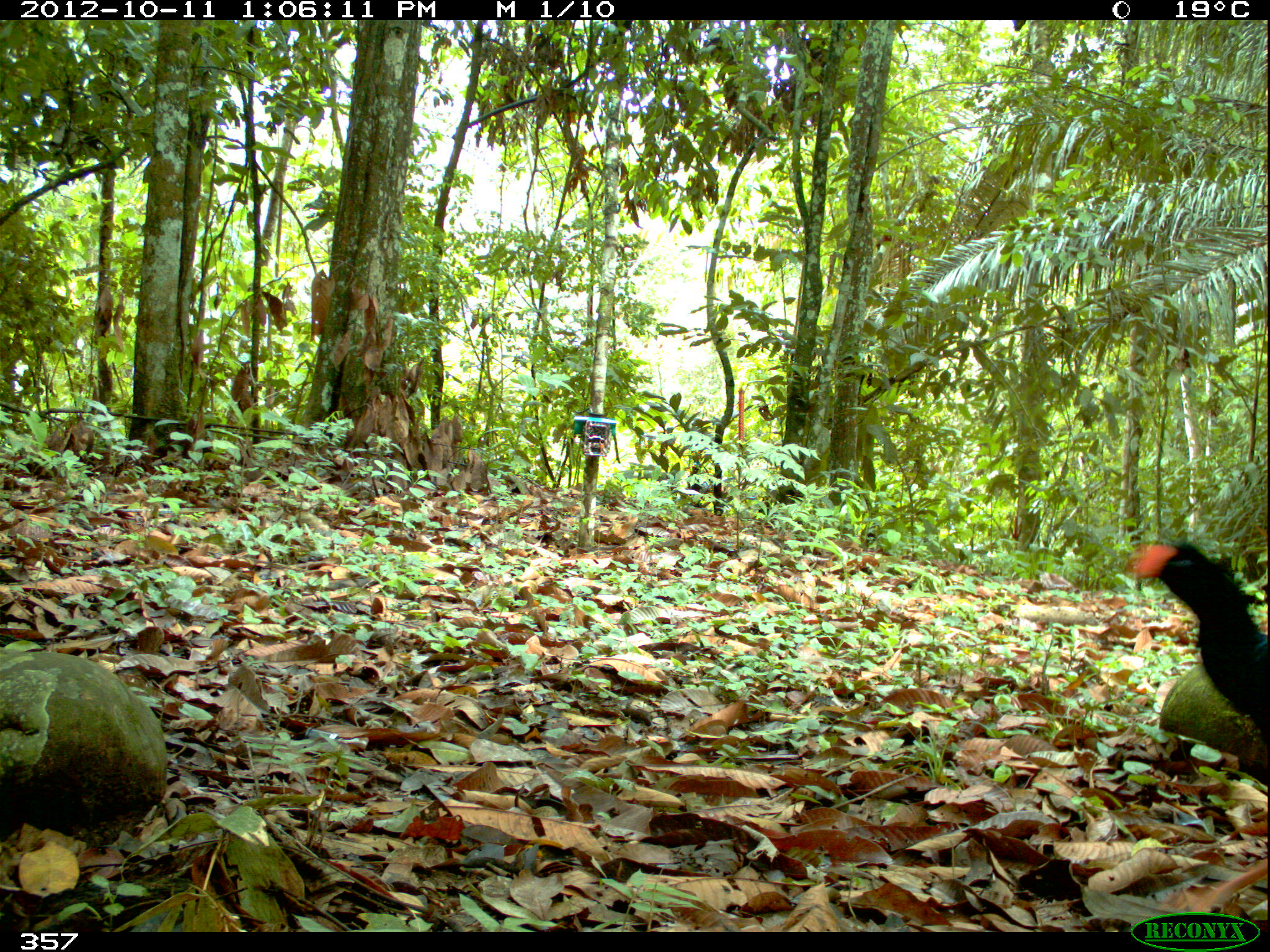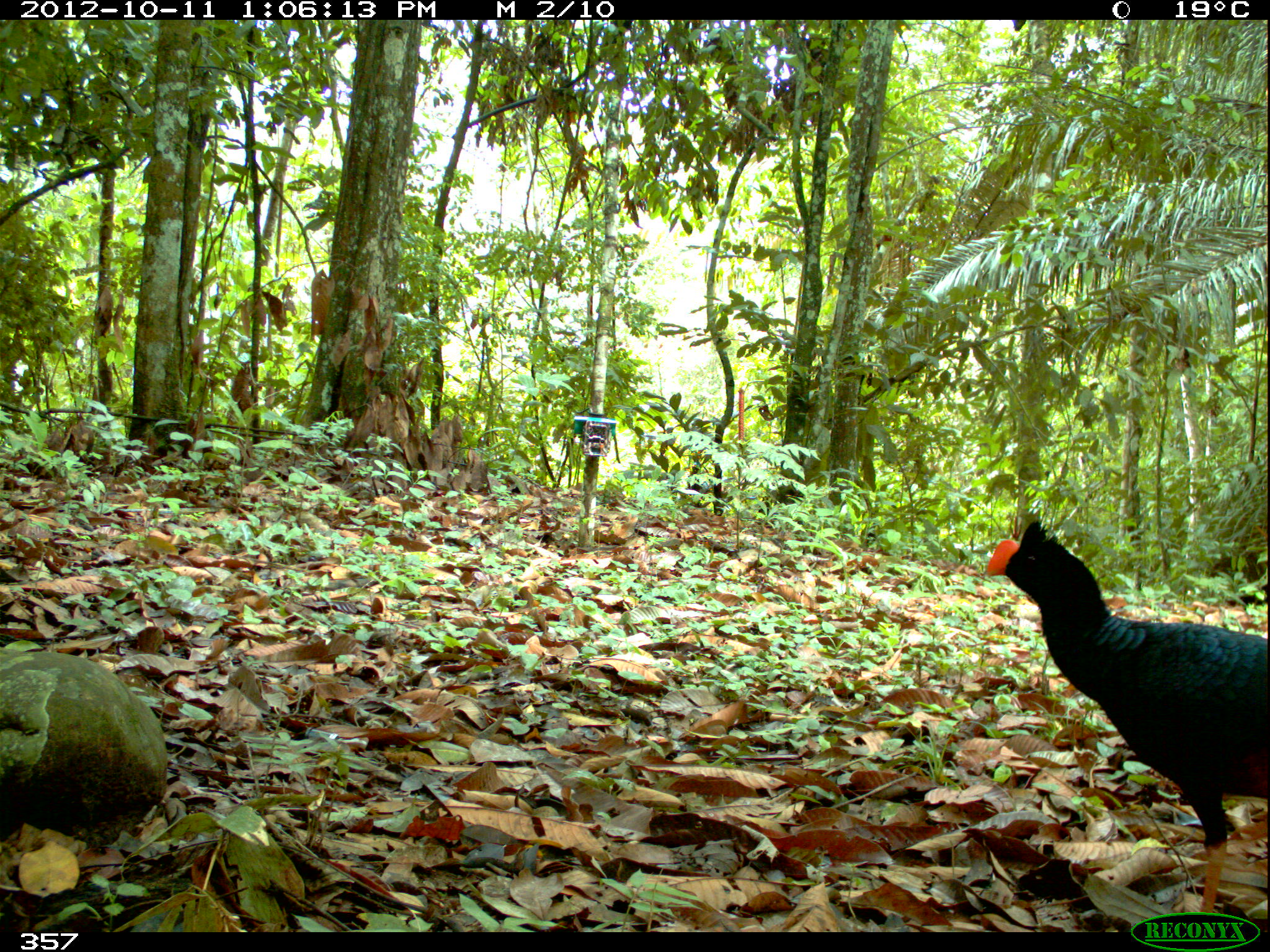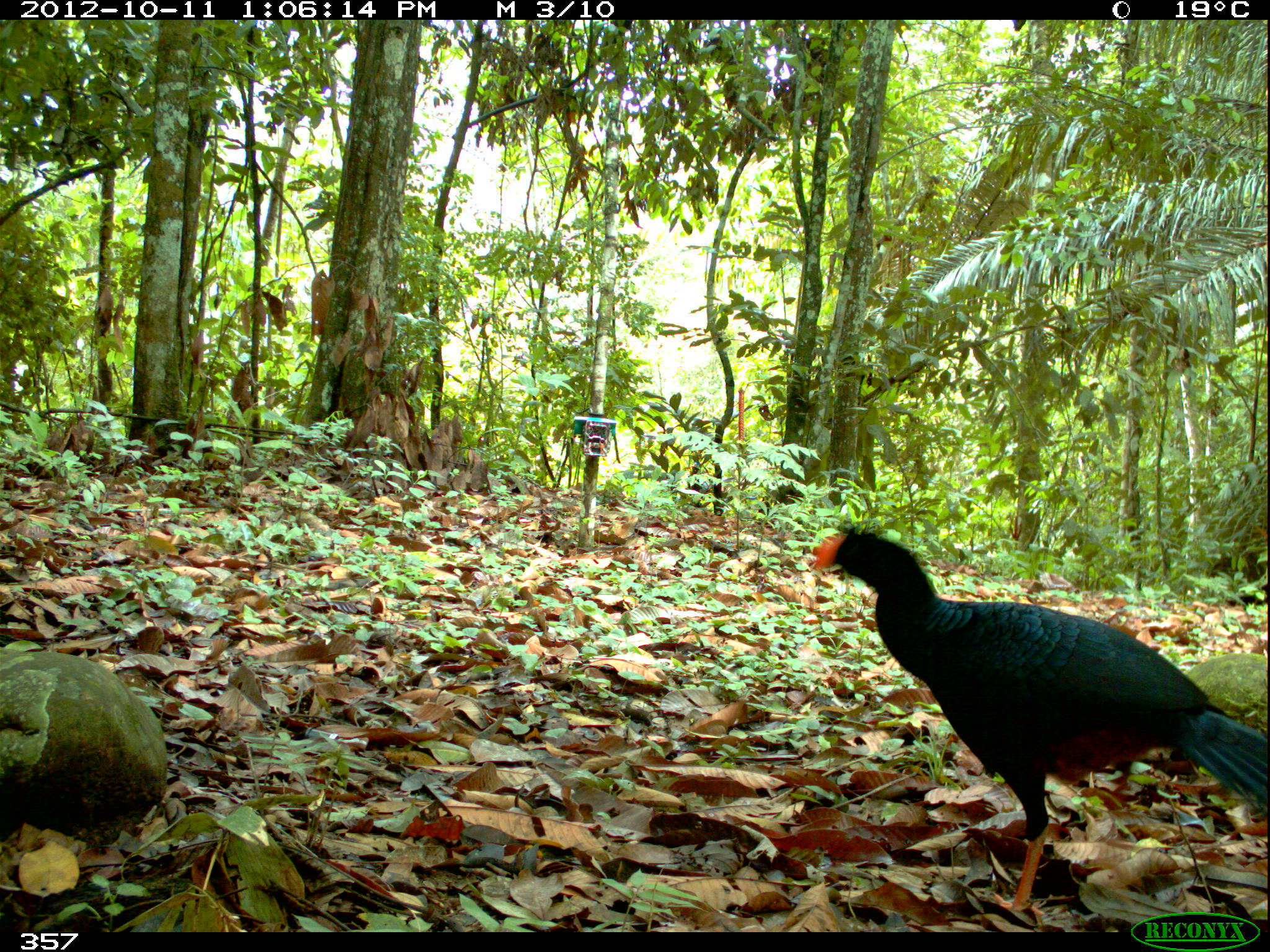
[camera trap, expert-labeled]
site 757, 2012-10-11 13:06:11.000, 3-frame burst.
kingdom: Animalia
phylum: Chordata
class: Aves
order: Galliformes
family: Cracidae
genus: Mitu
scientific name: Mitu tuberosum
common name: razor-billed curassow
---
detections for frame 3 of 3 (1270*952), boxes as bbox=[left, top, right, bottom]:
mitu tuberosum: bbox=[813, 525, 1266, 915]